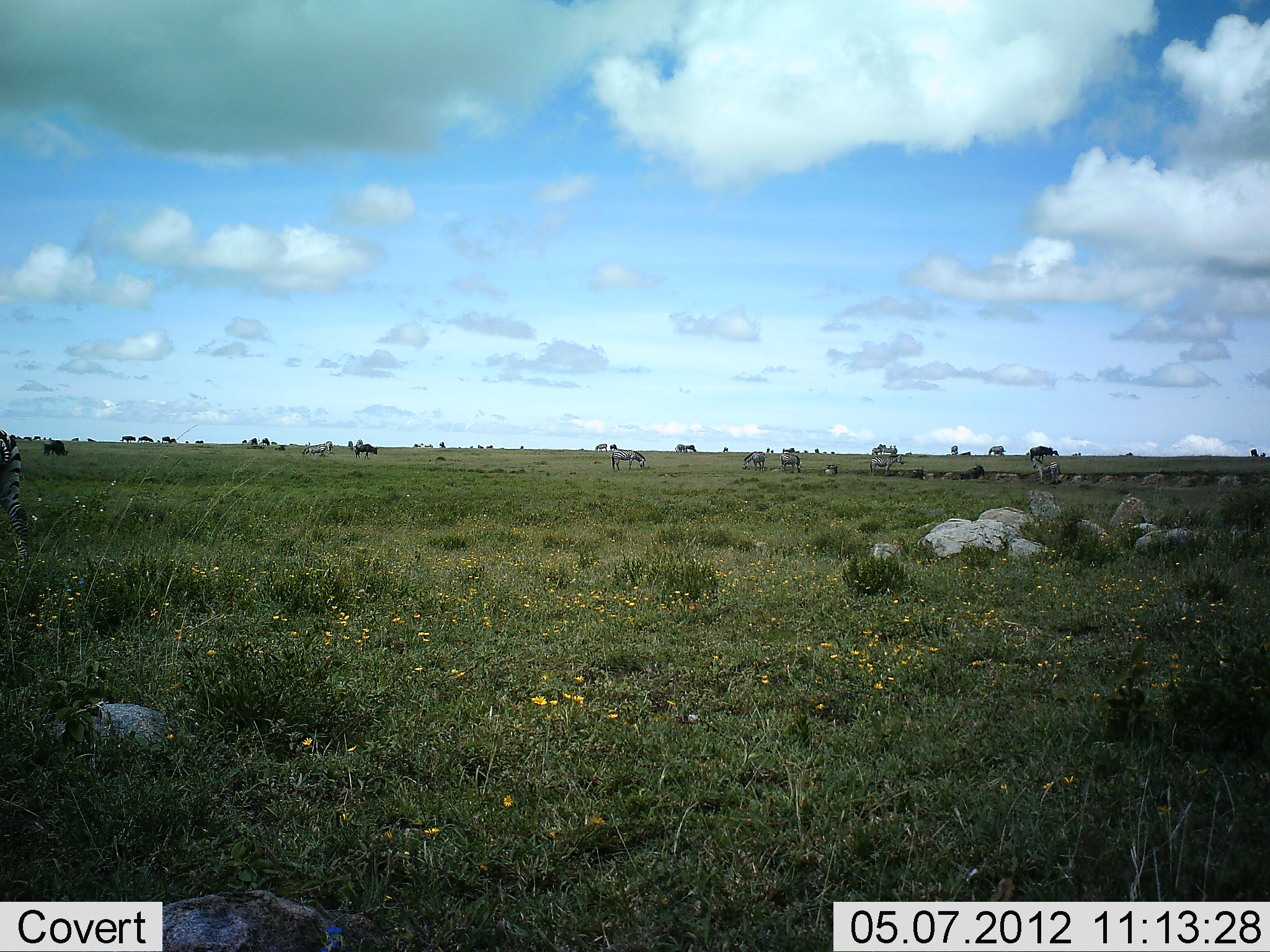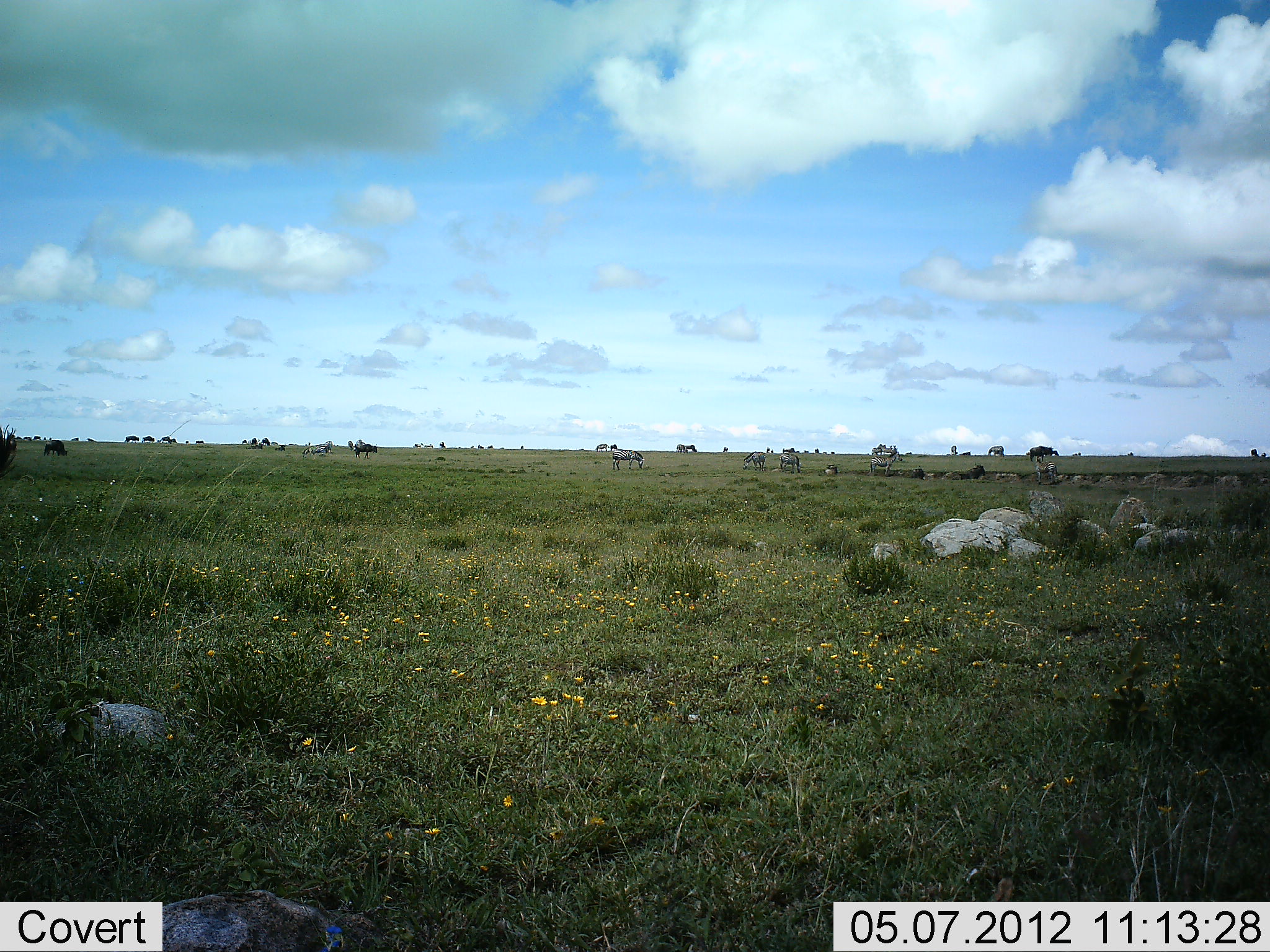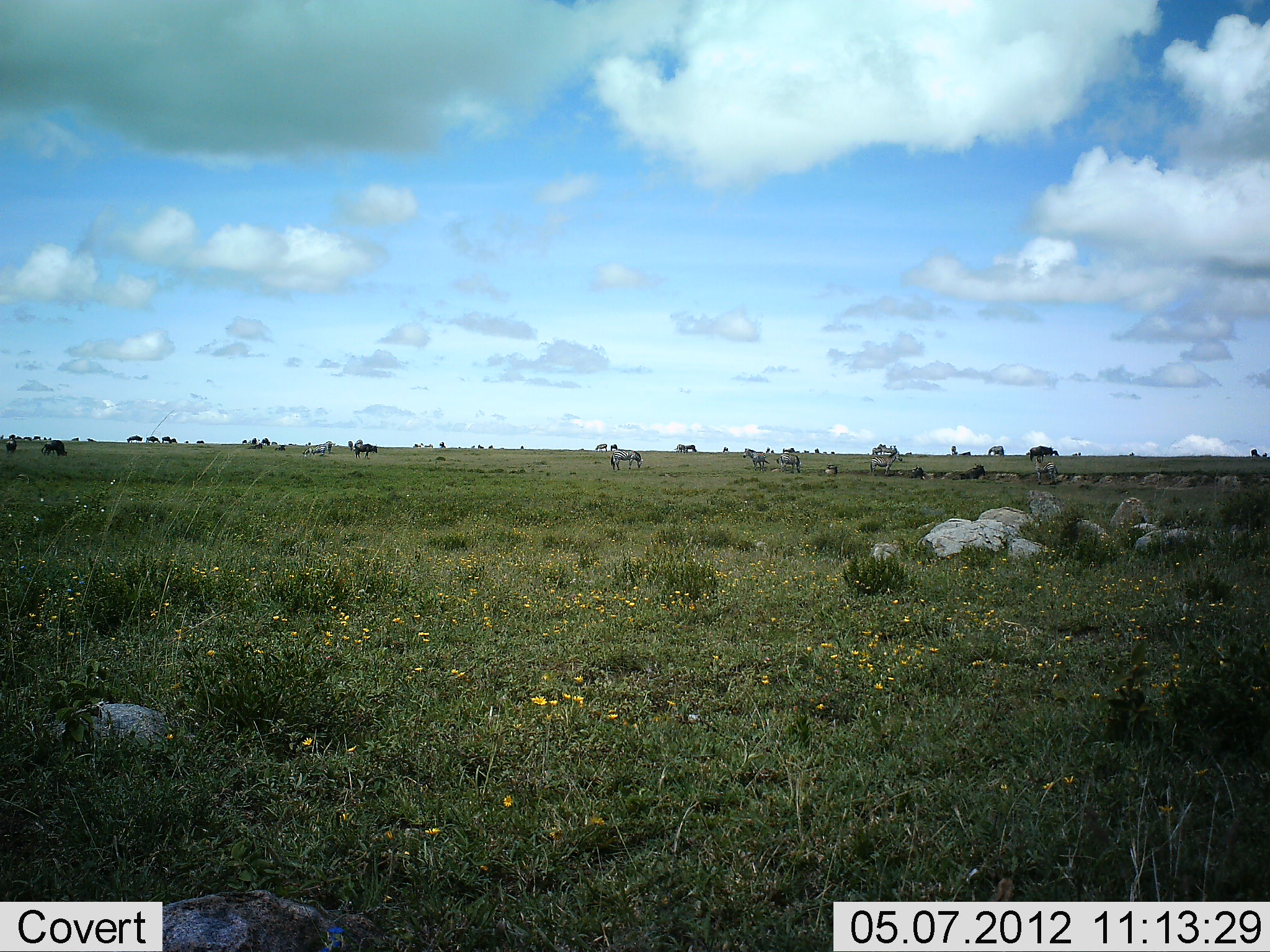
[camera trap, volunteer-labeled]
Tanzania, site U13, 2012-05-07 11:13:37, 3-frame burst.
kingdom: Animalia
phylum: Chordata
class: Mammalia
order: Perissodactyla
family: Equidae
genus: Equus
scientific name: Equus quagga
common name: plains zebra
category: zebra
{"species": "zebra (plains zebra) (Equus quagga)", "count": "11-50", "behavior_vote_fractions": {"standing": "81%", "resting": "6%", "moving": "38%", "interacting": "0%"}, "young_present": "0%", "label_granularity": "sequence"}